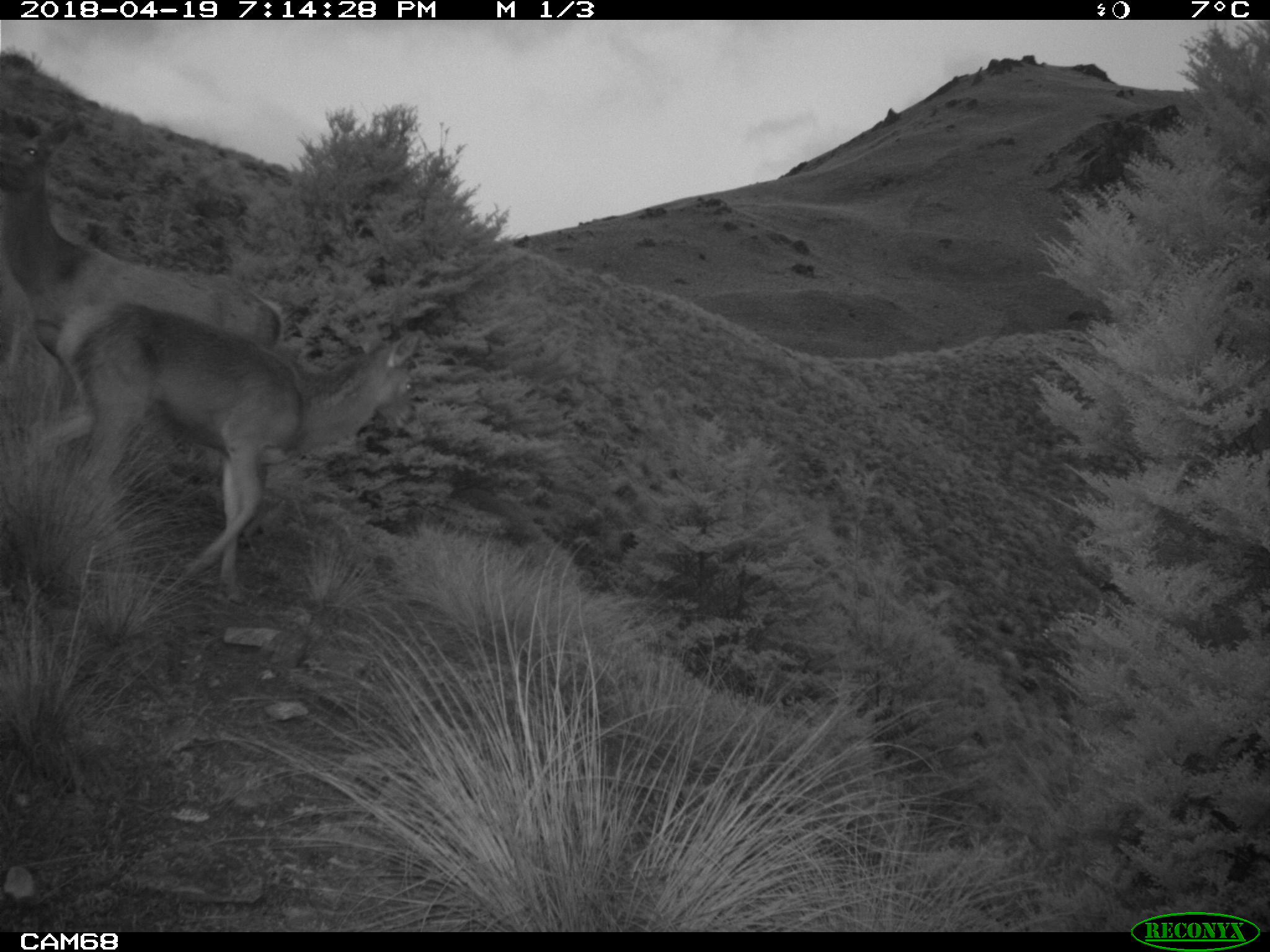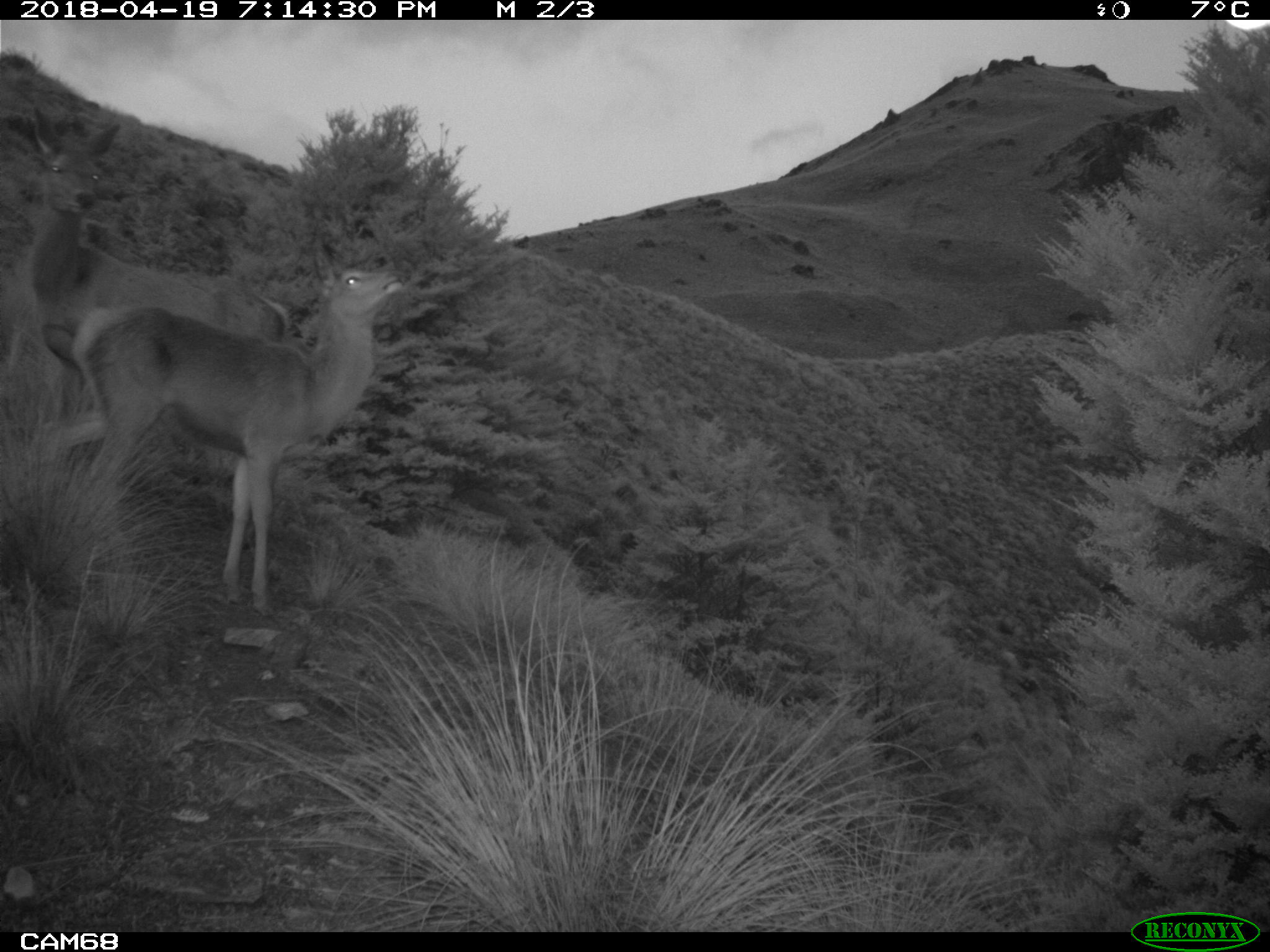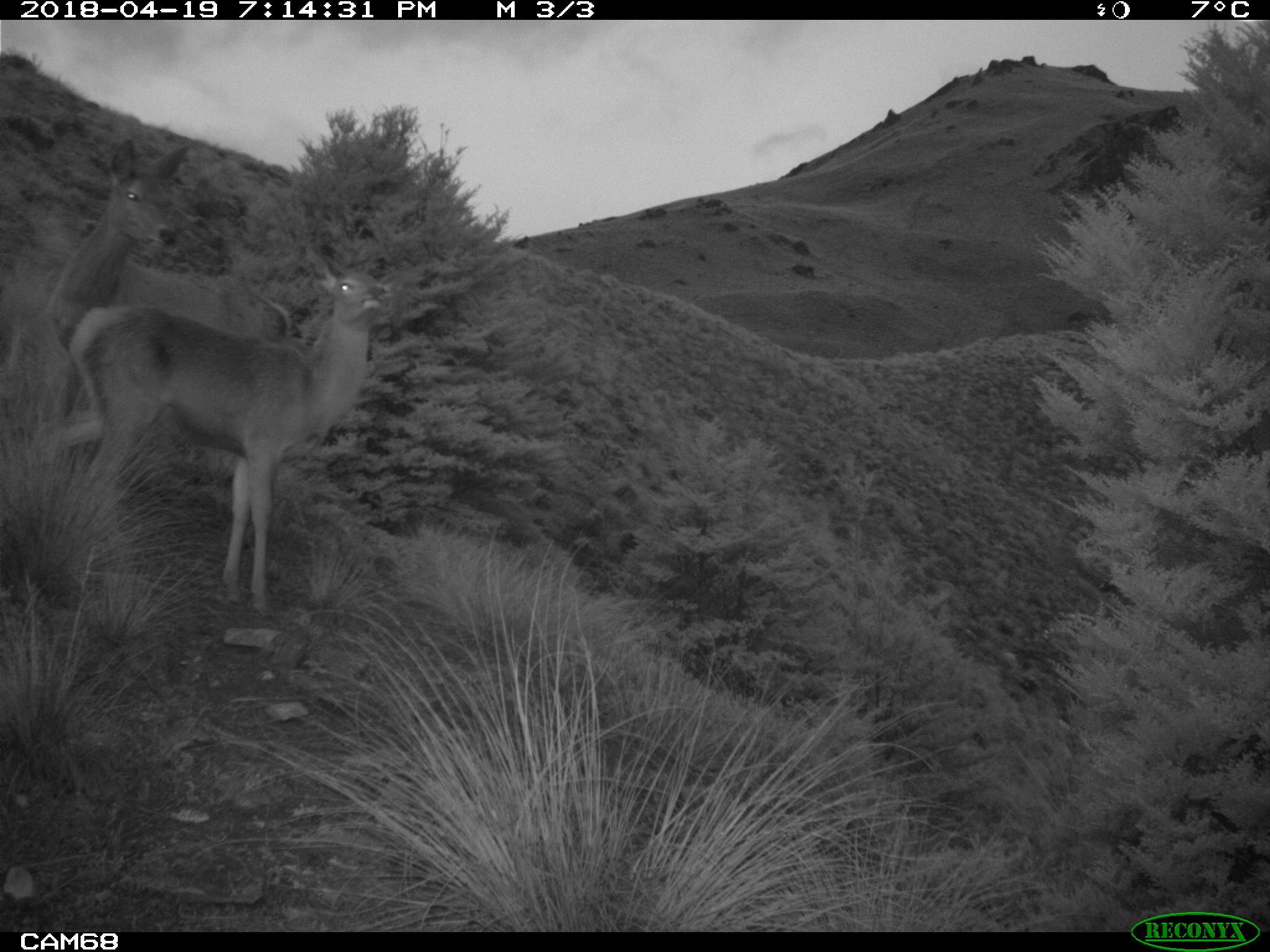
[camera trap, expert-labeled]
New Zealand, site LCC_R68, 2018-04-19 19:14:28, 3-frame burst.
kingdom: Animalia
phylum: Chordata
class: Mammalia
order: Artiodactyla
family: Cervidae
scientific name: Cervidae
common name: deer